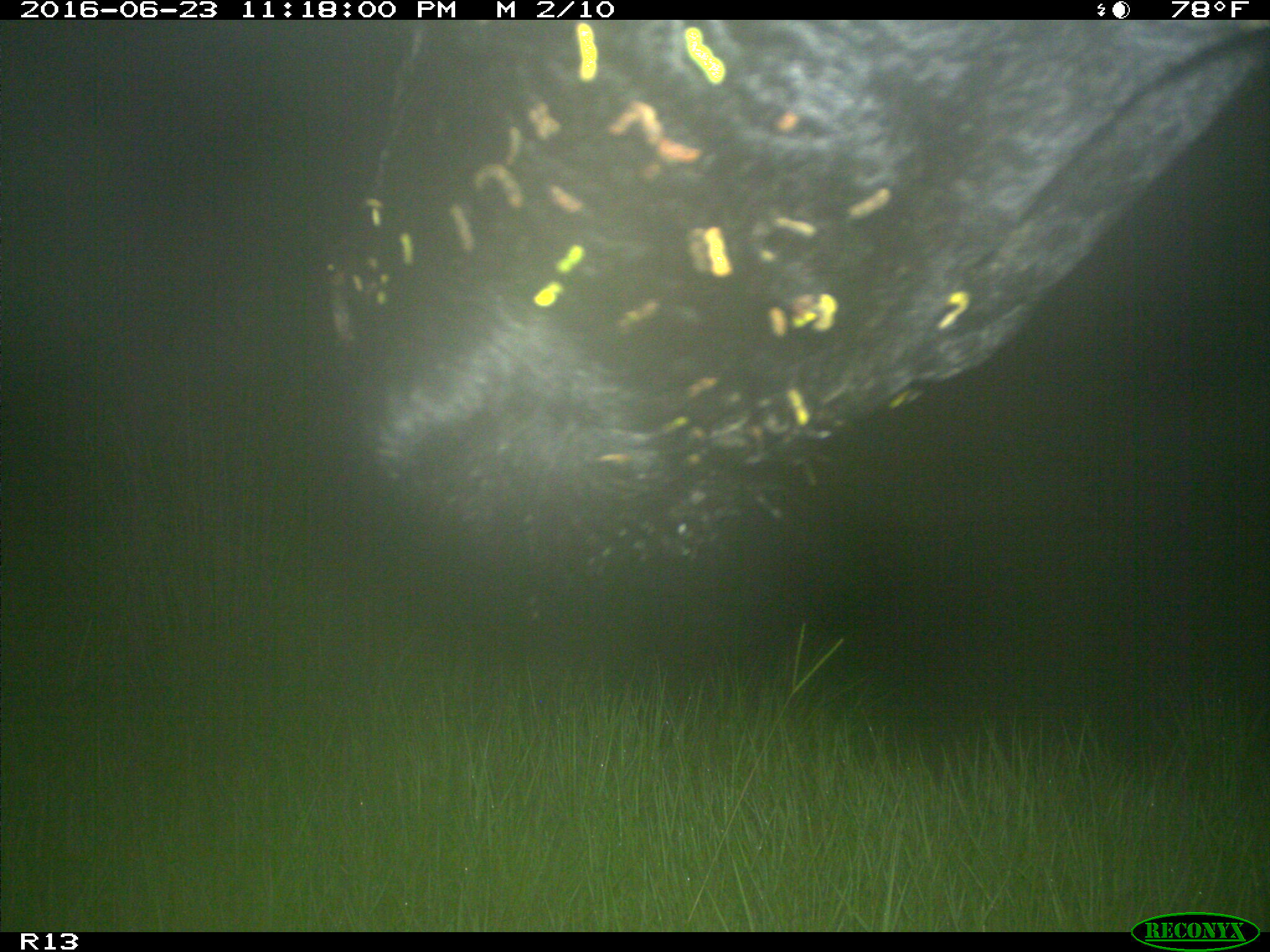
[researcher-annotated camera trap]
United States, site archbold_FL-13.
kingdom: Animalia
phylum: Chordata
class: Mammalia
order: Artiodactyla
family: Bovidae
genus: Bos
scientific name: Bos taurus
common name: domestic cow